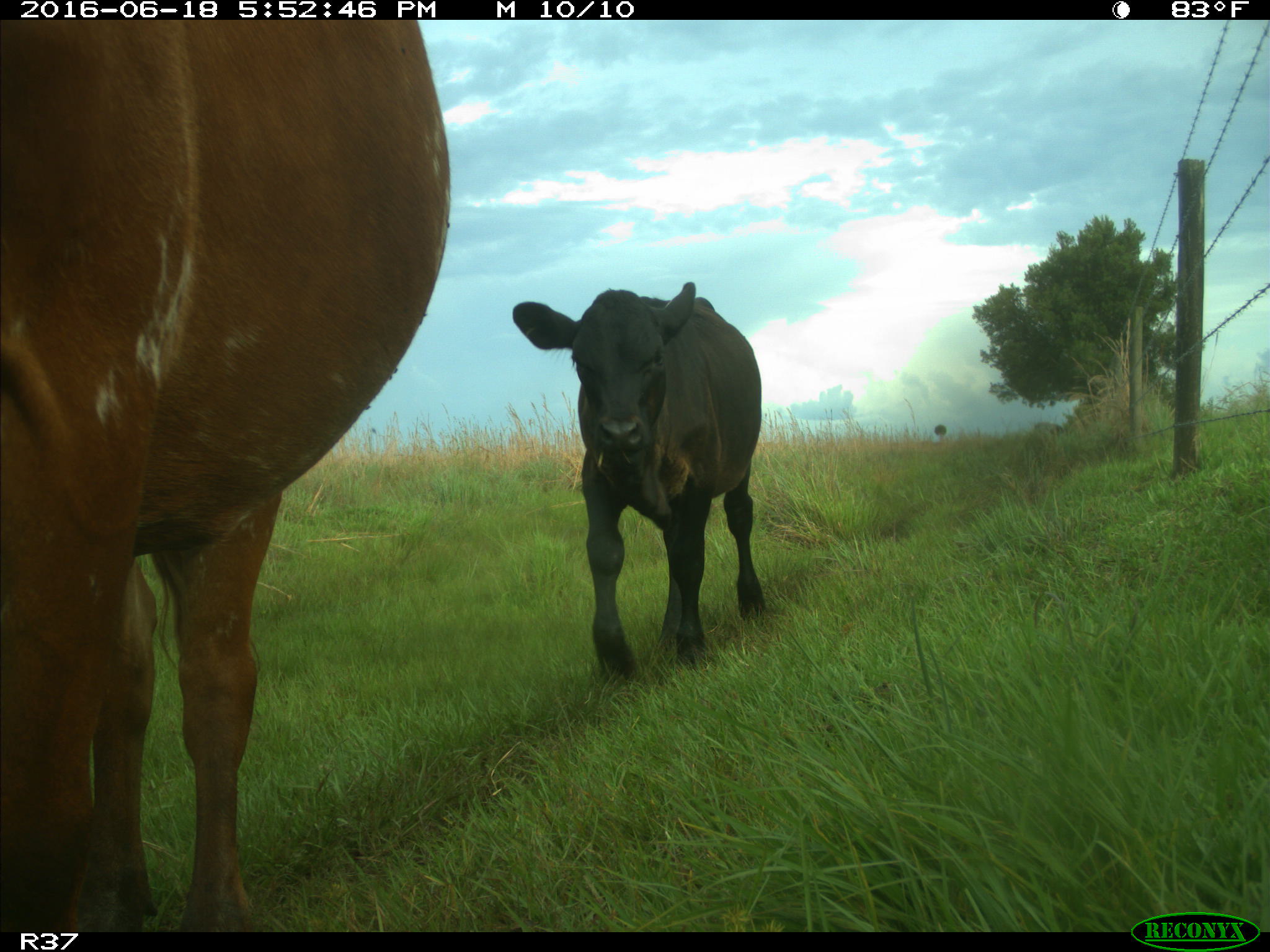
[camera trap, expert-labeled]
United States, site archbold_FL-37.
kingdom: Animalia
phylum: Chordata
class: Mammalia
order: Artiodactyla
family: Bovidae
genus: Bos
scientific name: Bos taurus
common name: domestic cow